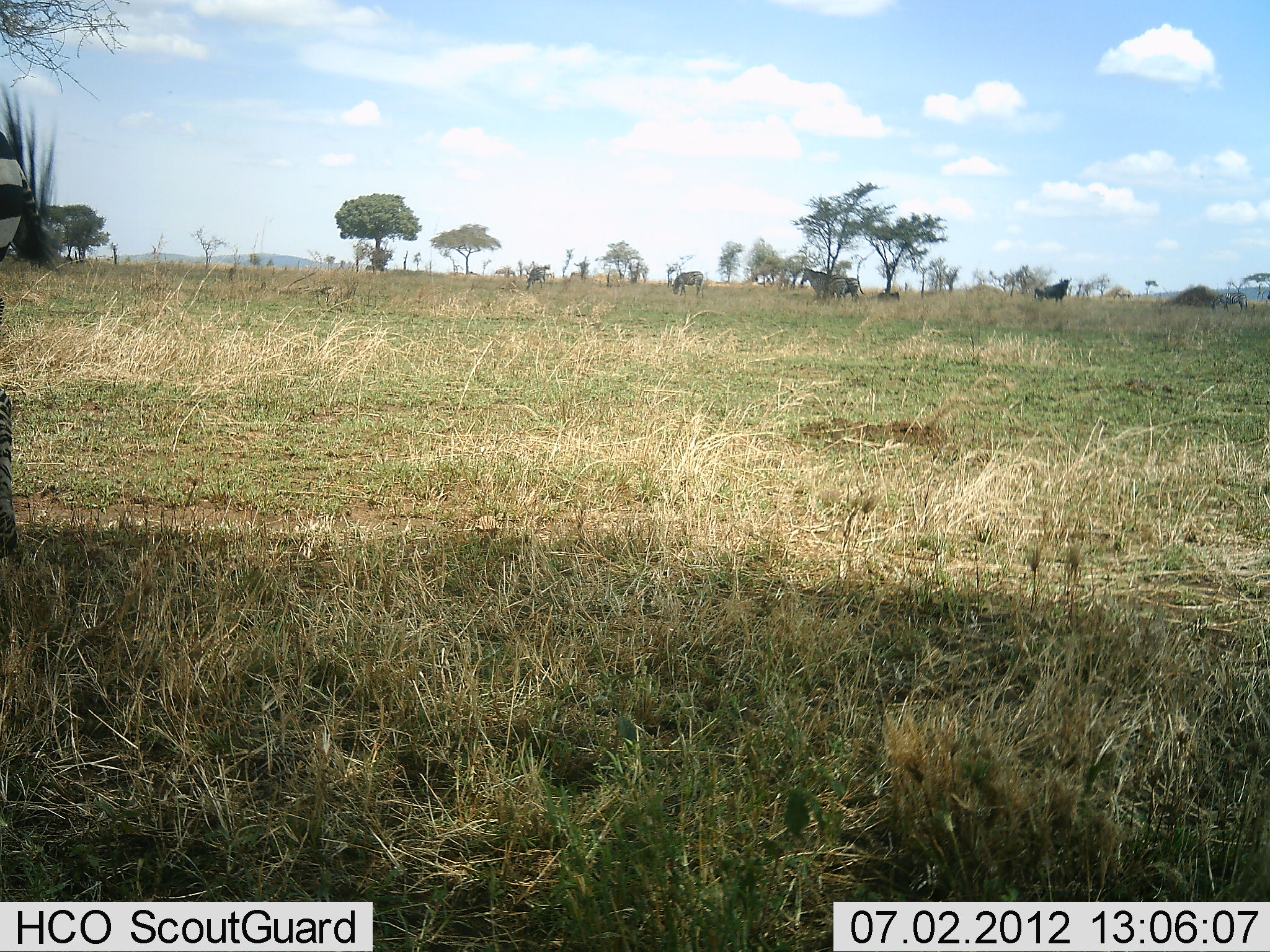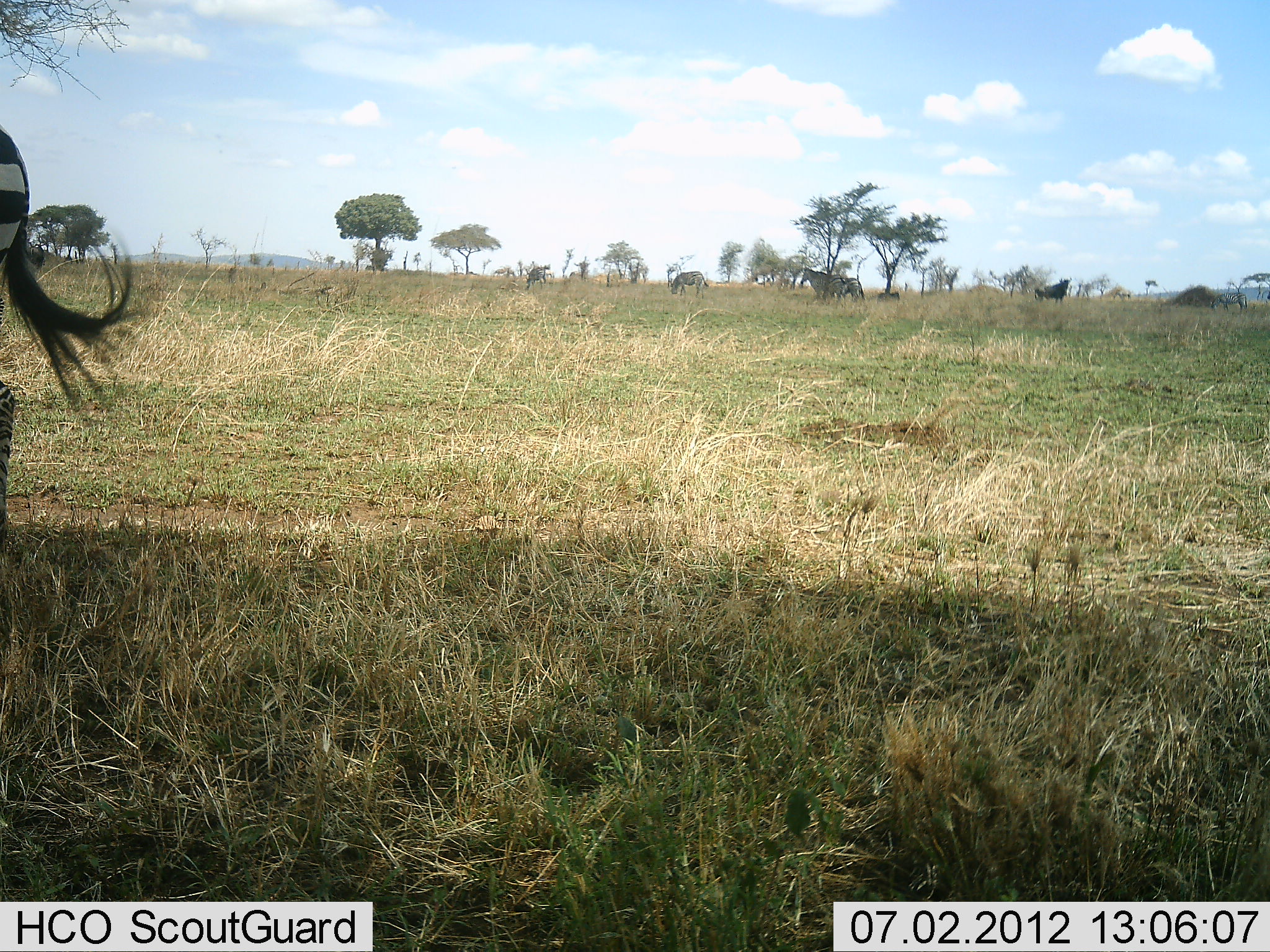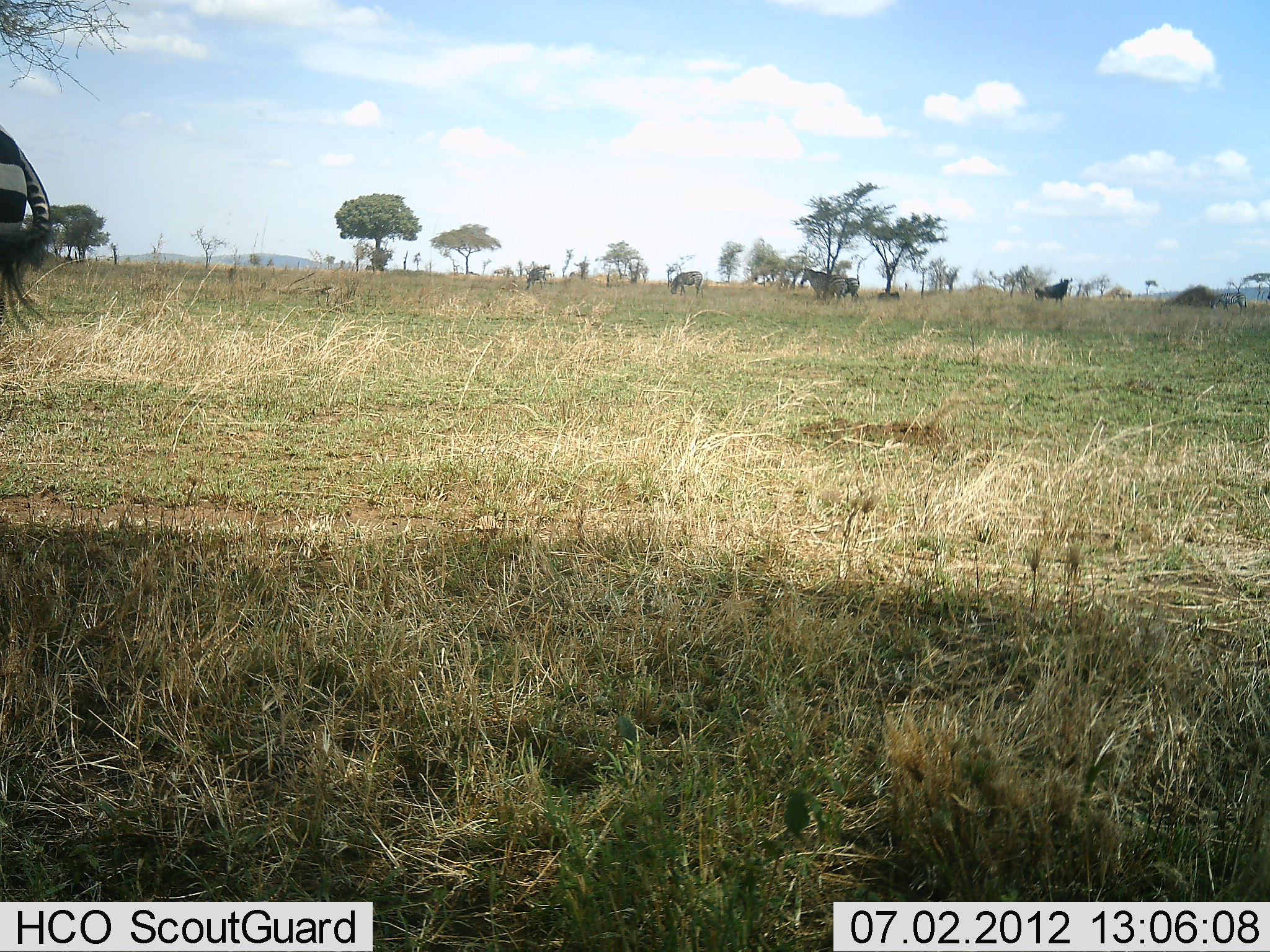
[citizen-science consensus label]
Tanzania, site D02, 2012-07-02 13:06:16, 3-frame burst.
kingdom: Animalia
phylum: Chordata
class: Mammalia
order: Artiodactyla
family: Bovidae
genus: Connochaetes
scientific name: Connochaetes taurinus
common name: blue wildebeest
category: wildebeest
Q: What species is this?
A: Wildebeest (blue wildebeest) (Connochaetes taurinus).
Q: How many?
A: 1.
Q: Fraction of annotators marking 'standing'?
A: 90%.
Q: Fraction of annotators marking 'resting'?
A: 0%.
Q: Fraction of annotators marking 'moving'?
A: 0%.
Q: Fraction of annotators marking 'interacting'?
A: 0%.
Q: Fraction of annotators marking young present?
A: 0%.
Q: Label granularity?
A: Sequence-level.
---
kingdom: Animalia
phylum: Chordata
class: Mammalia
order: Perissodactyla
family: Equidae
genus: Equus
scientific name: Equus quagga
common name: plains zebra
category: zebra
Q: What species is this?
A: Zebra (plains zebra) (Equus quagga).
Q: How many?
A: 4.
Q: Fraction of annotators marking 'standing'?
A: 84%.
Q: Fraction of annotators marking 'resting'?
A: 0%.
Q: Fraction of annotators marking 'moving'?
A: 5%.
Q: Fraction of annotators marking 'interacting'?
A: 0%.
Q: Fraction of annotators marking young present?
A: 0%.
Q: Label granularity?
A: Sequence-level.